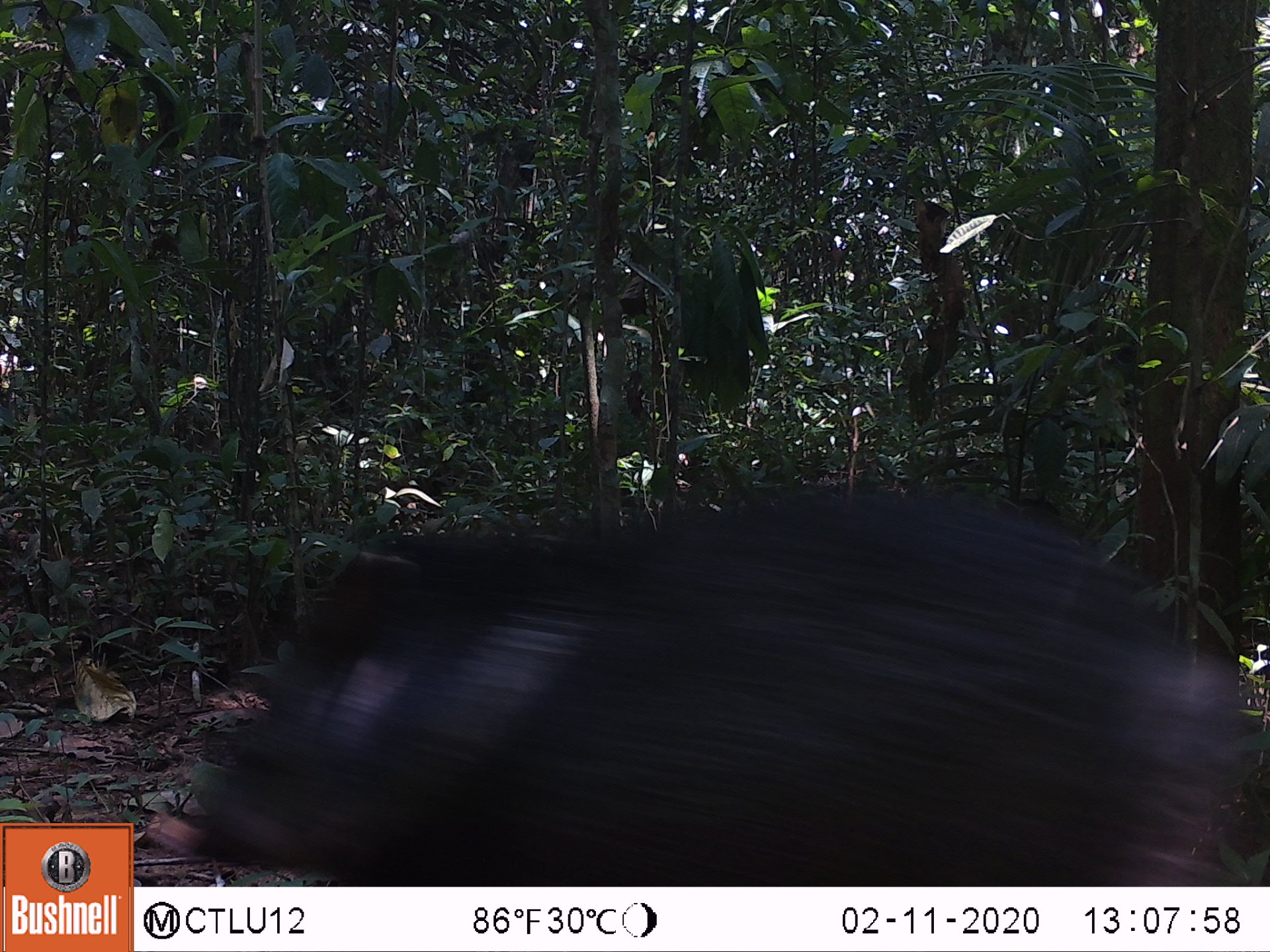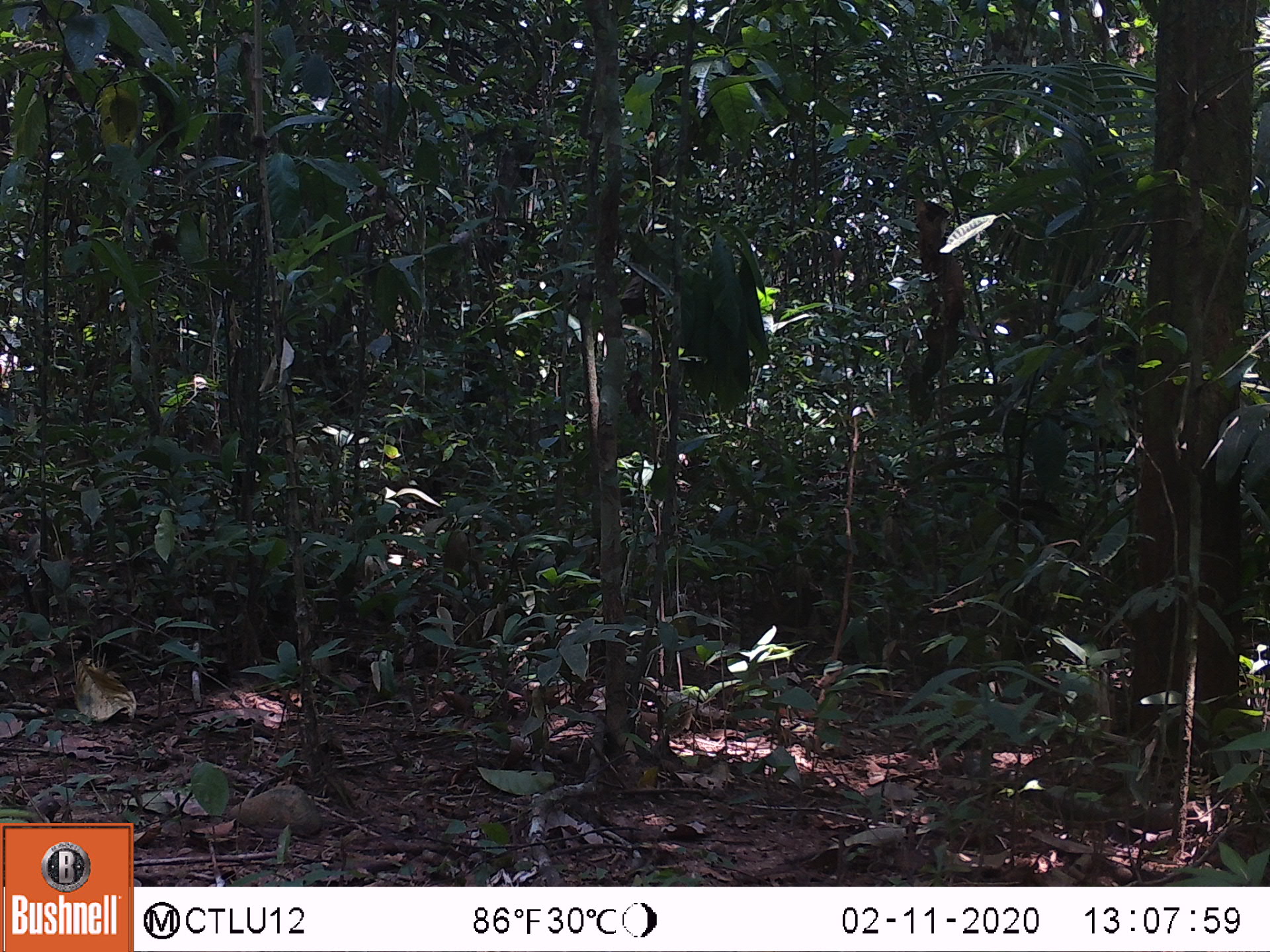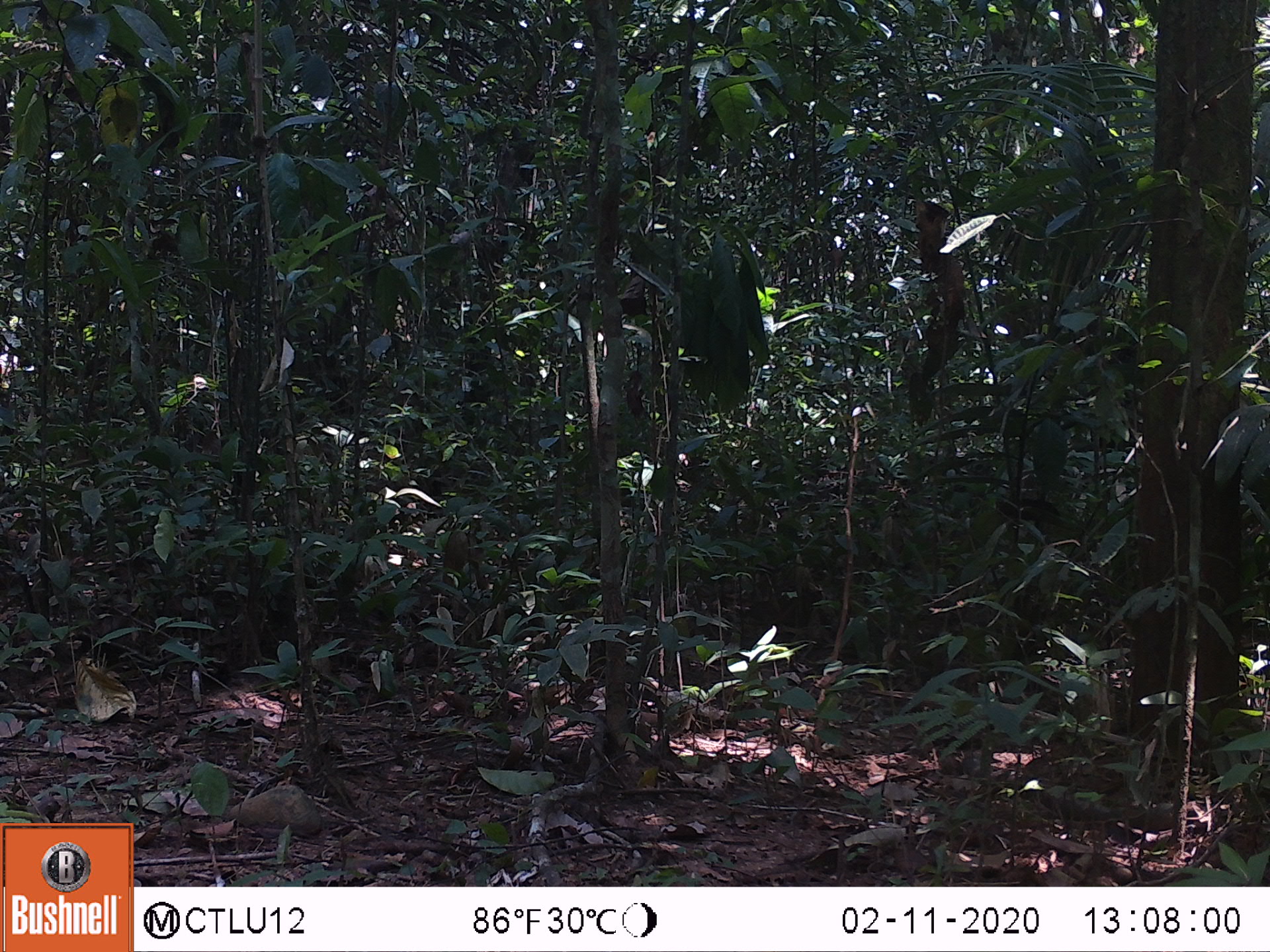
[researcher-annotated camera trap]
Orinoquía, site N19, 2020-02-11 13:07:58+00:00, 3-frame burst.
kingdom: Animalia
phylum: Chordata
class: Mammalia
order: Artiodactyla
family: Tayassuidae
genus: Pecari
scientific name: Pecari tajacu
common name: collared peccary